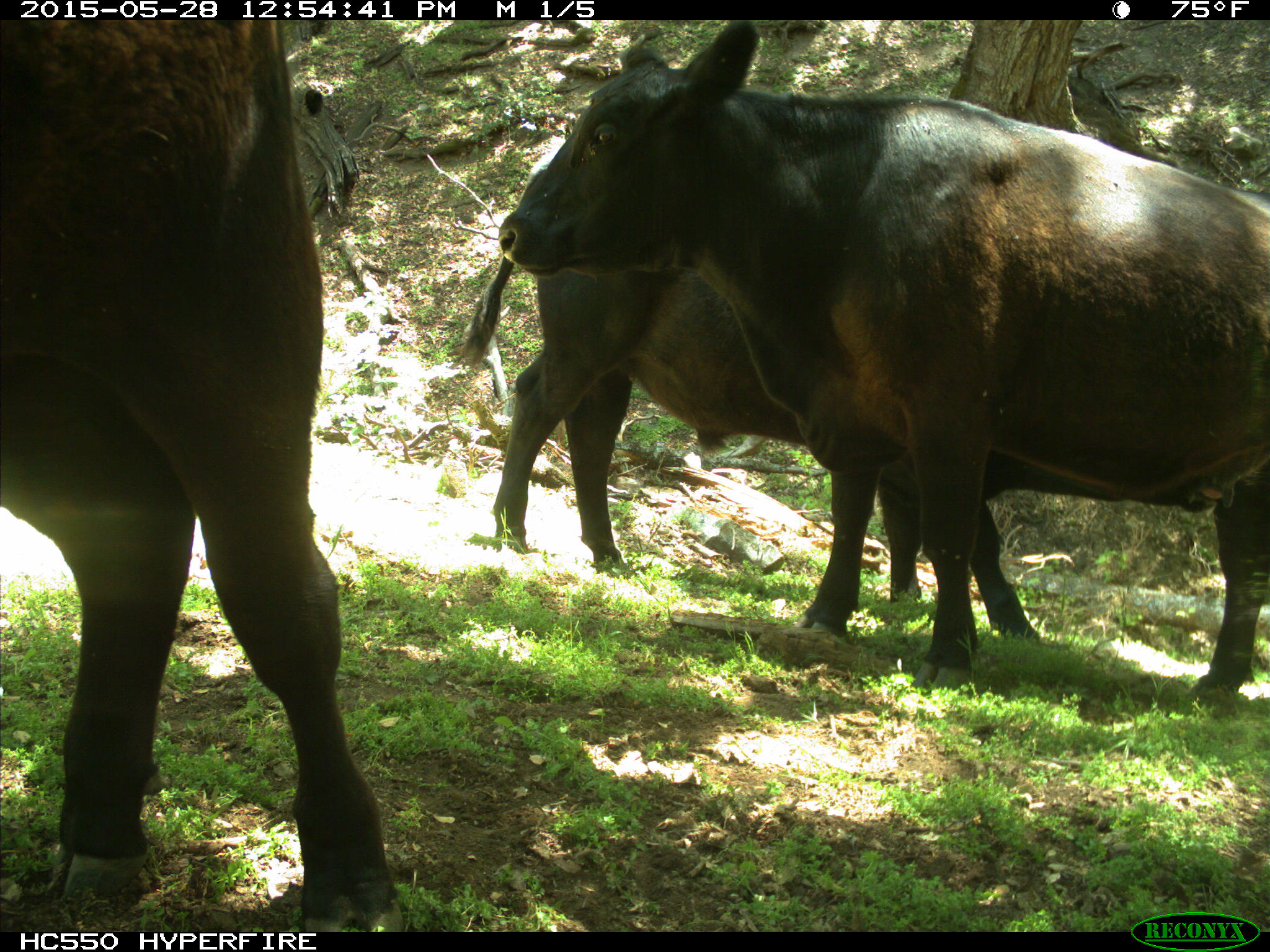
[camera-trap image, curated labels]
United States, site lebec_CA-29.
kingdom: Animalia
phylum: Chordata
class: Mammalia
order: Artiodactyla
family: Bovidae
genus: Bos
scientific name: Bos taurus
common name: domestic cow